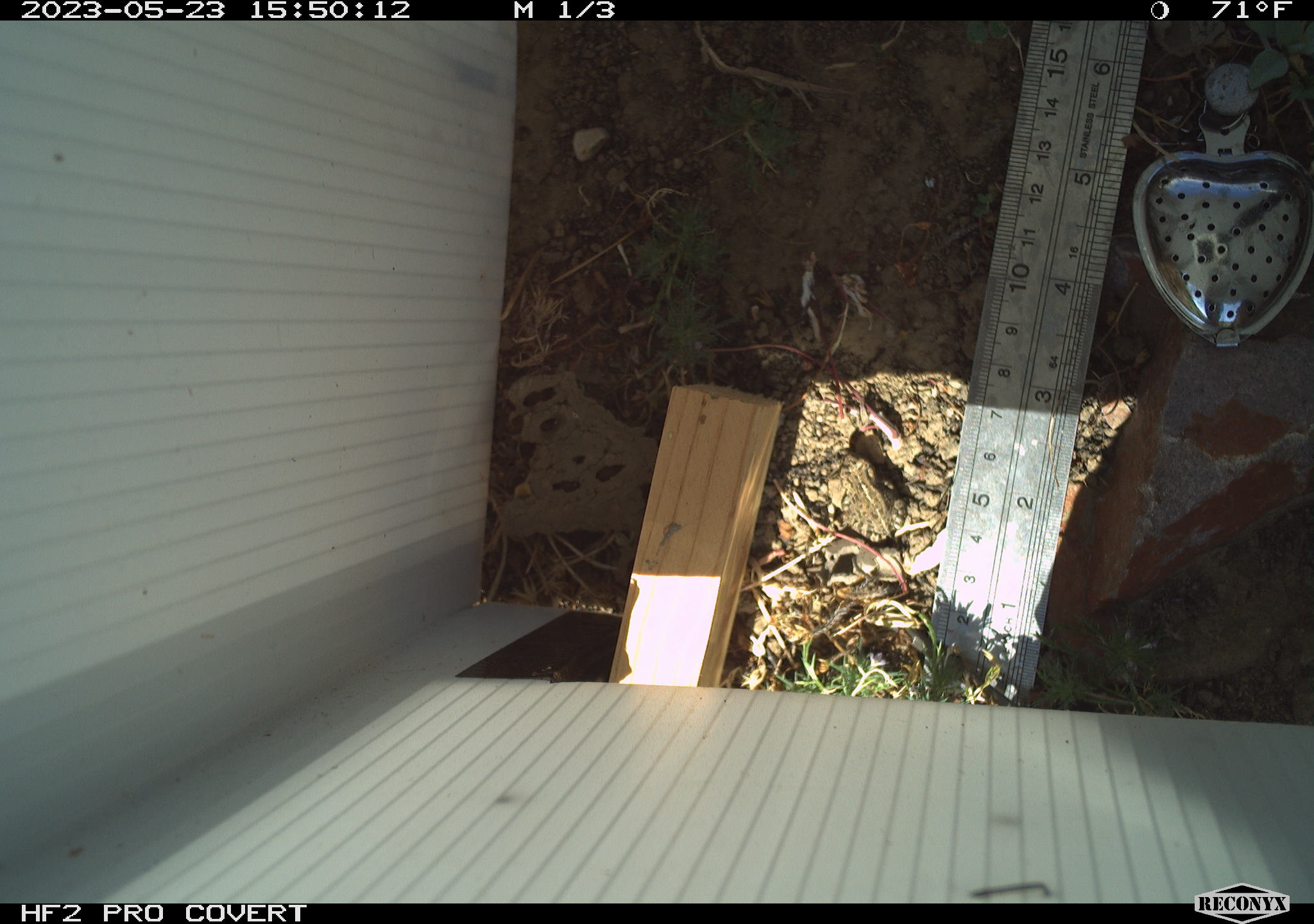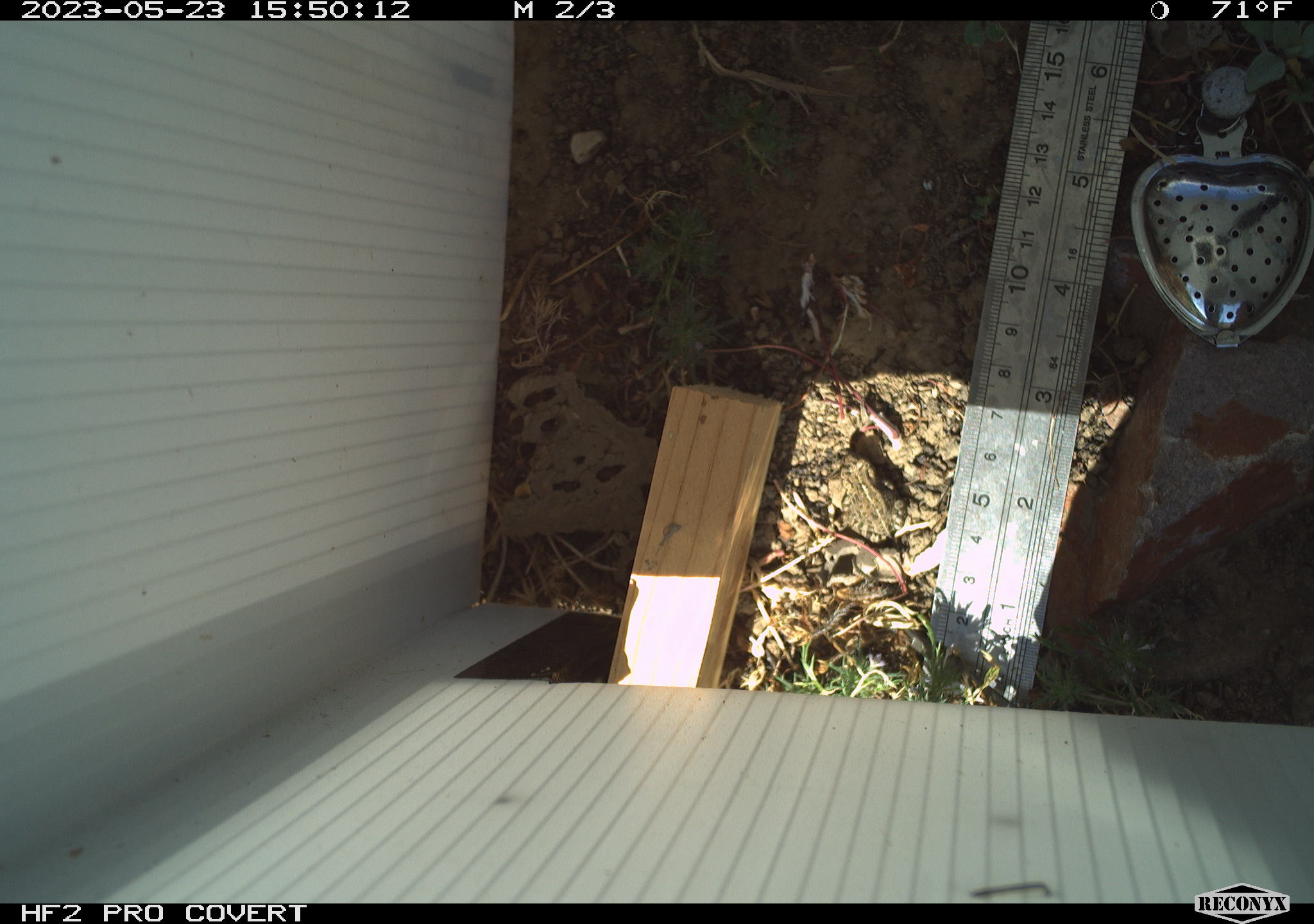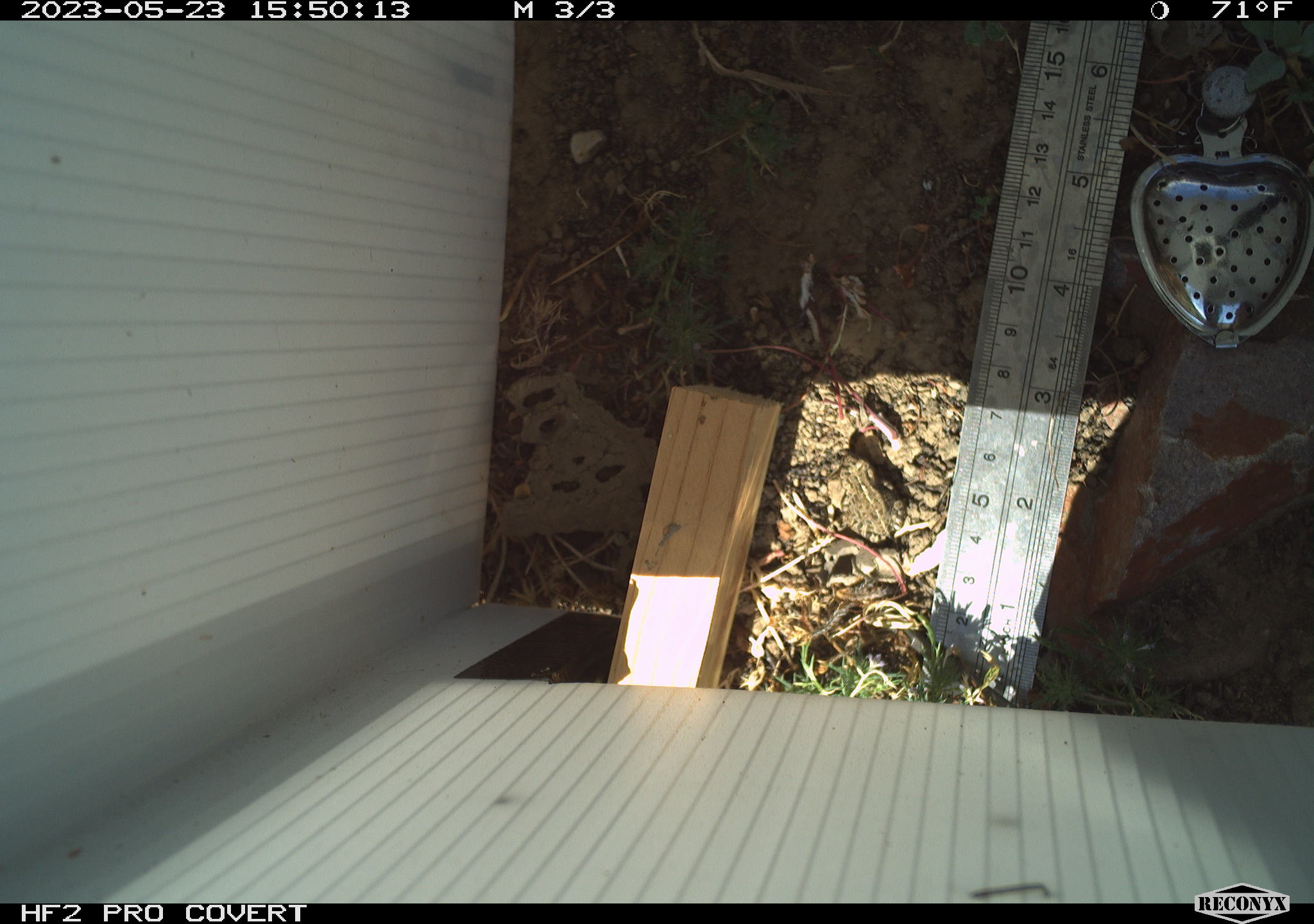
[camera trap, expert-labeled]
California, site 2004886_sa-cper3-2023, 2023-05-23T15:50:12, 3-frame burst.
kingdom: Animalia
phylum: Chordata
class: Amphibia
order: Anura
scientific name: Anura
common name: frogs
Frogs (Anura).